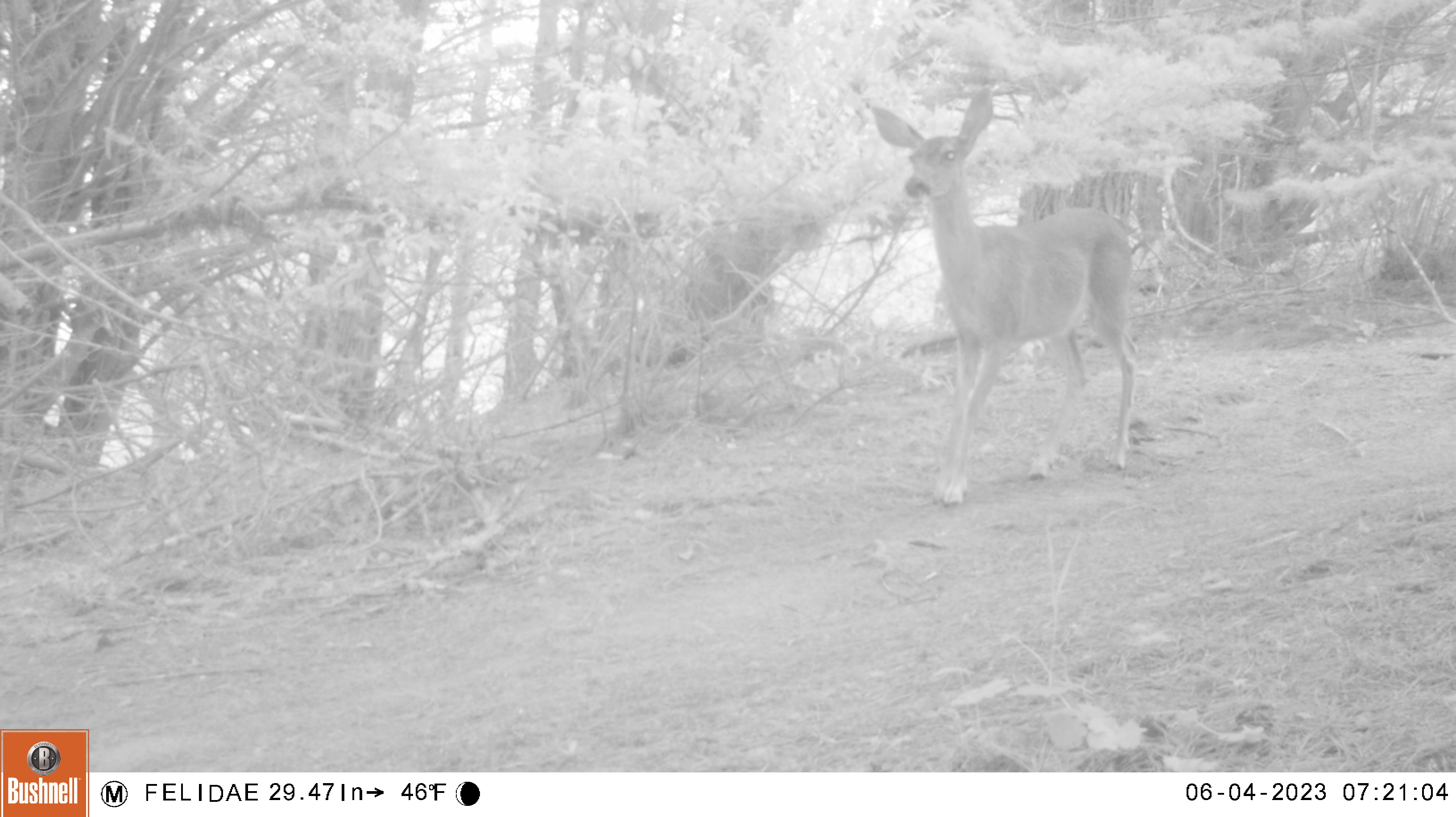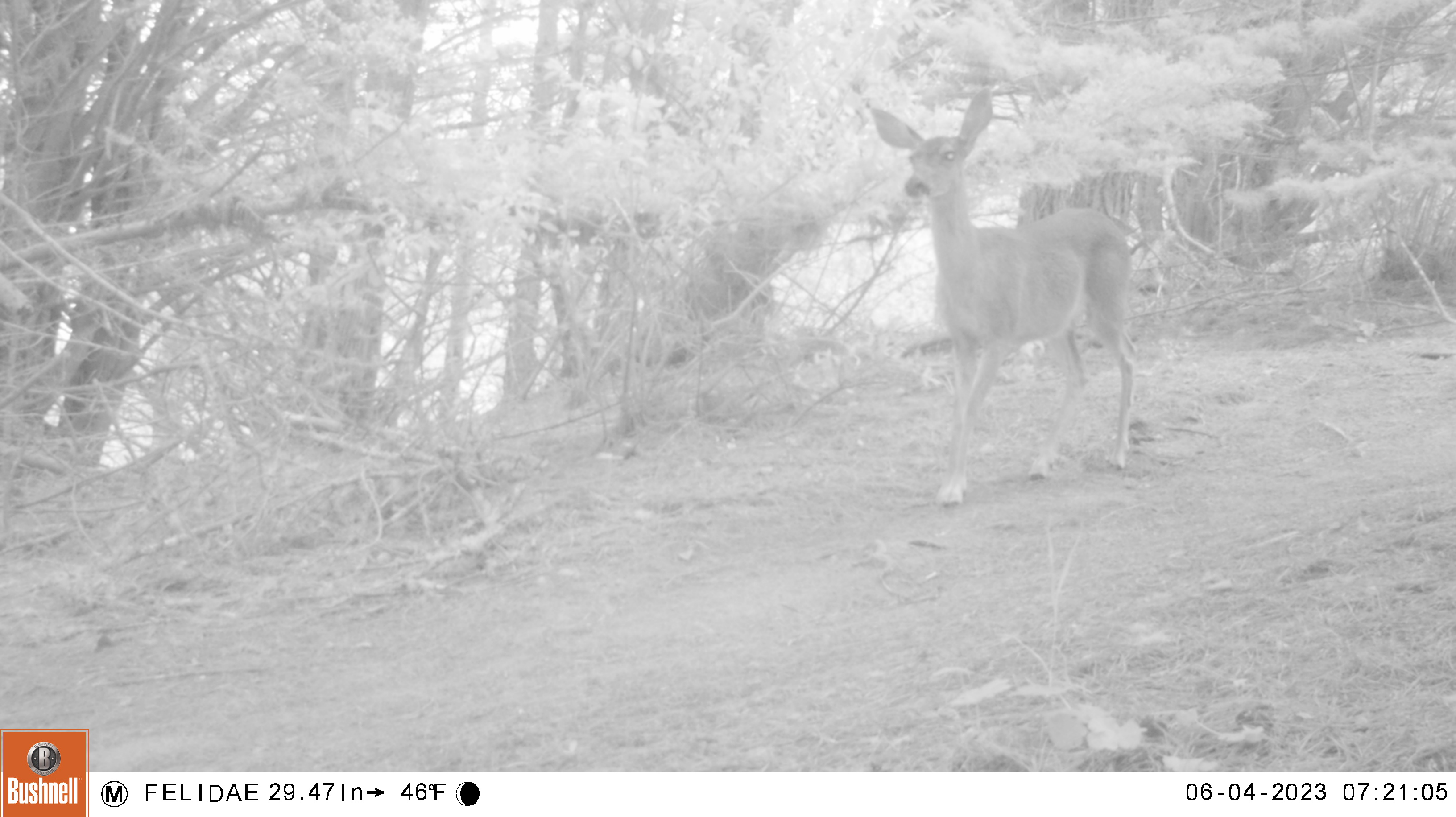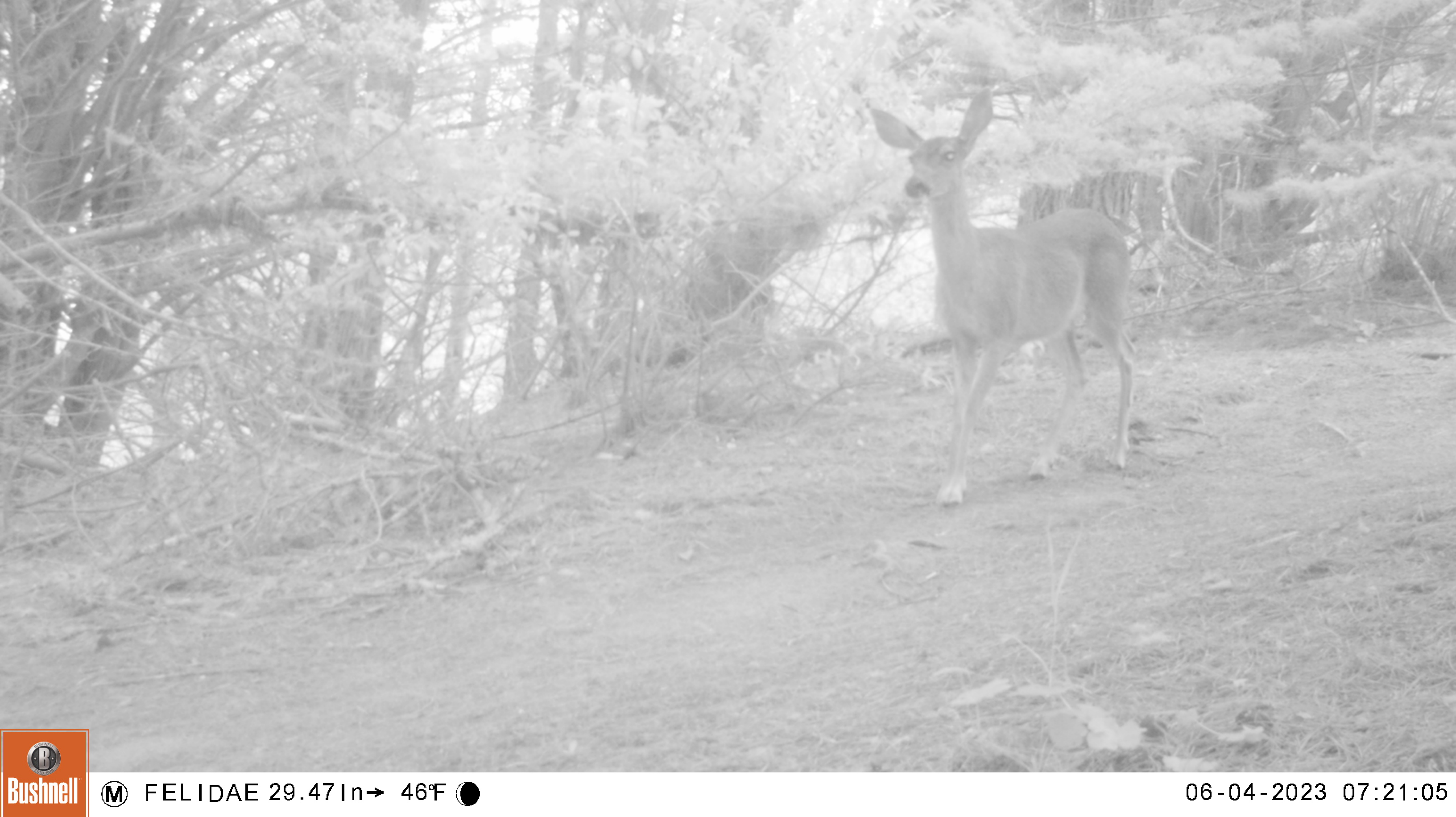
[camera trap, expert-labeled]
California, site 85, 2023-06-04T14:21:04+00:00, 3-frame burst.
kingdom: Animalia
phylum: Chordata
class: Mammalia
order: Artiodactyla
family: Cervidae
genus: Odocoileus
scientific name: Odocoileus hemionus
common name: mule deer